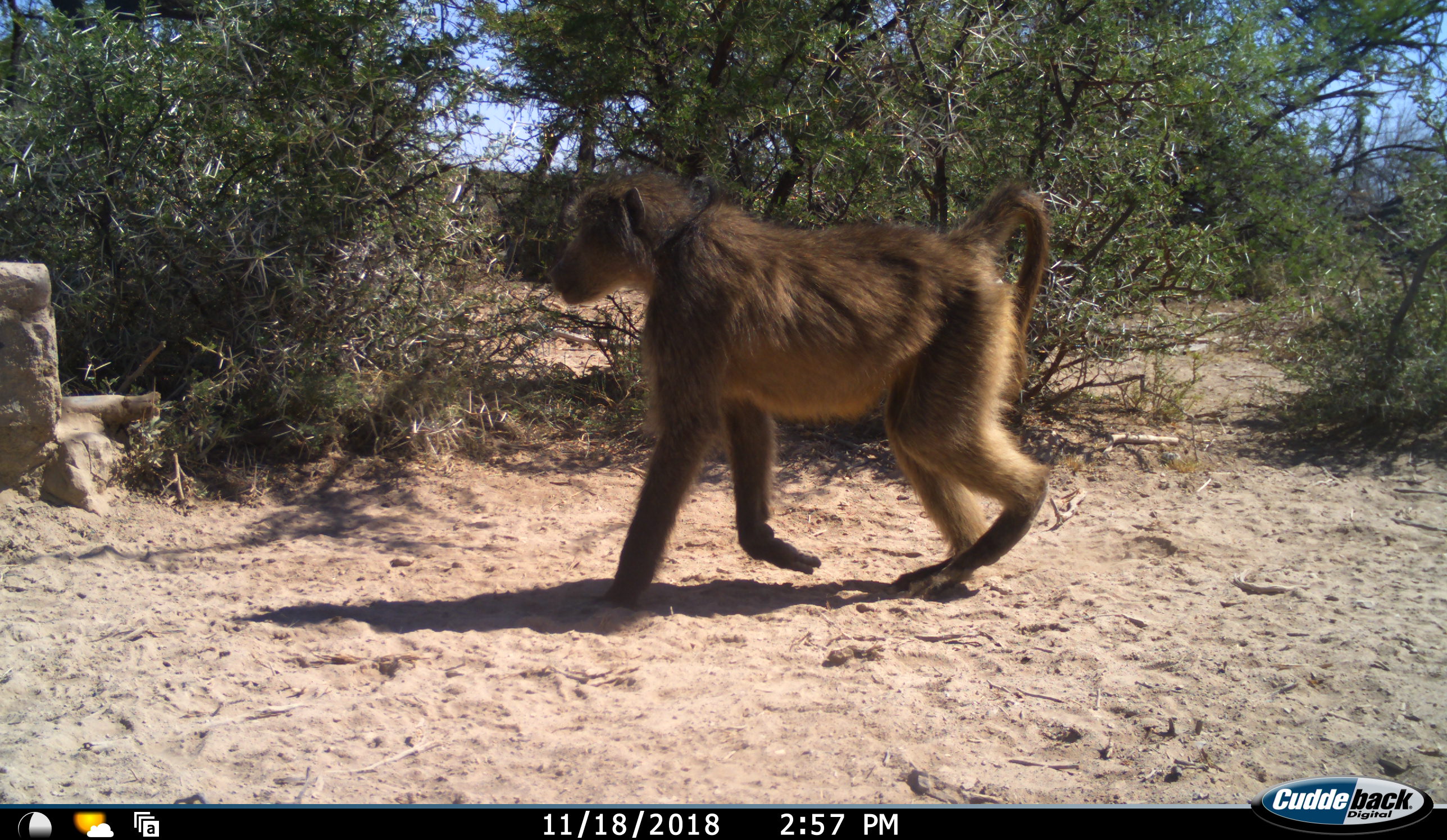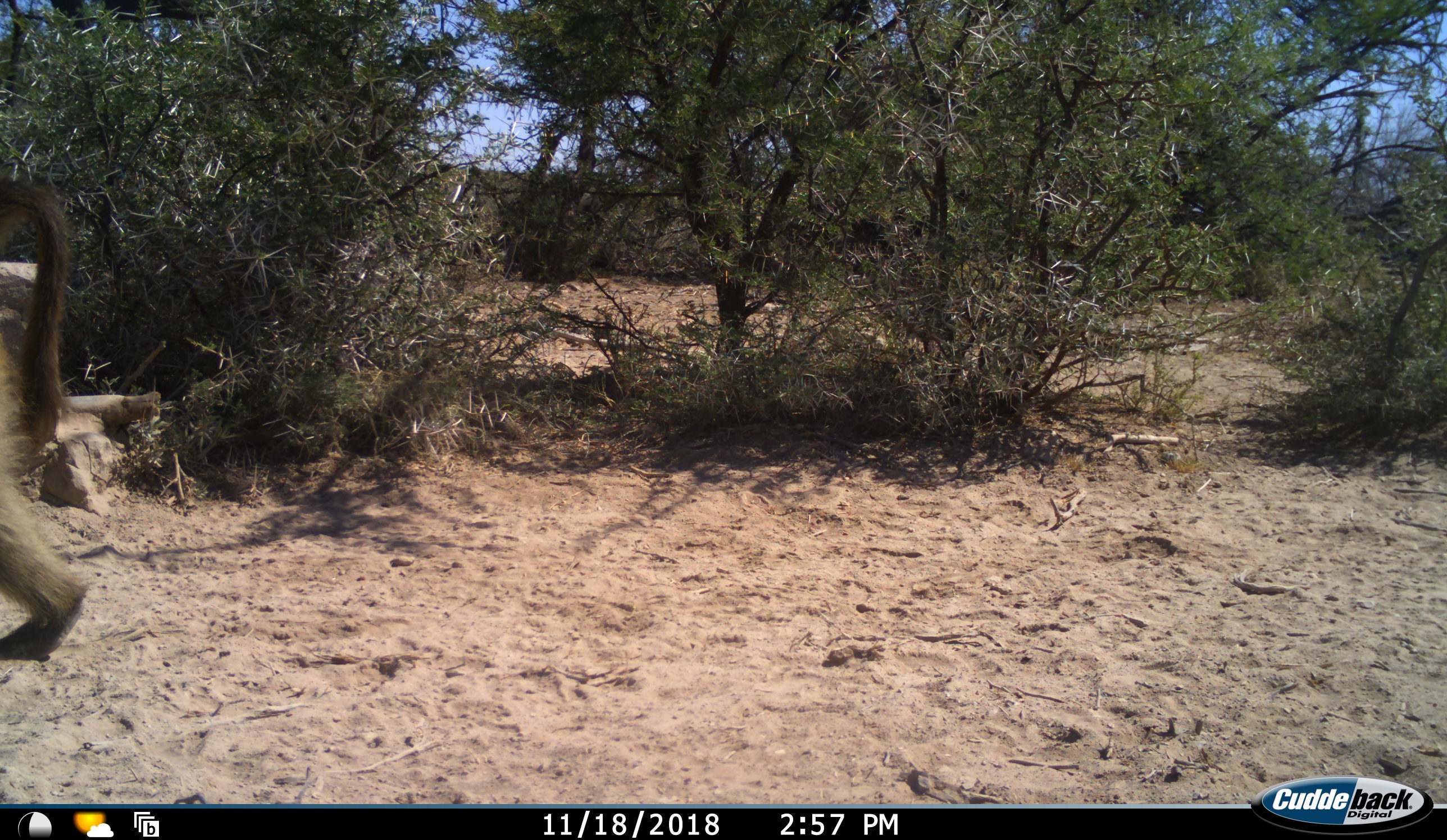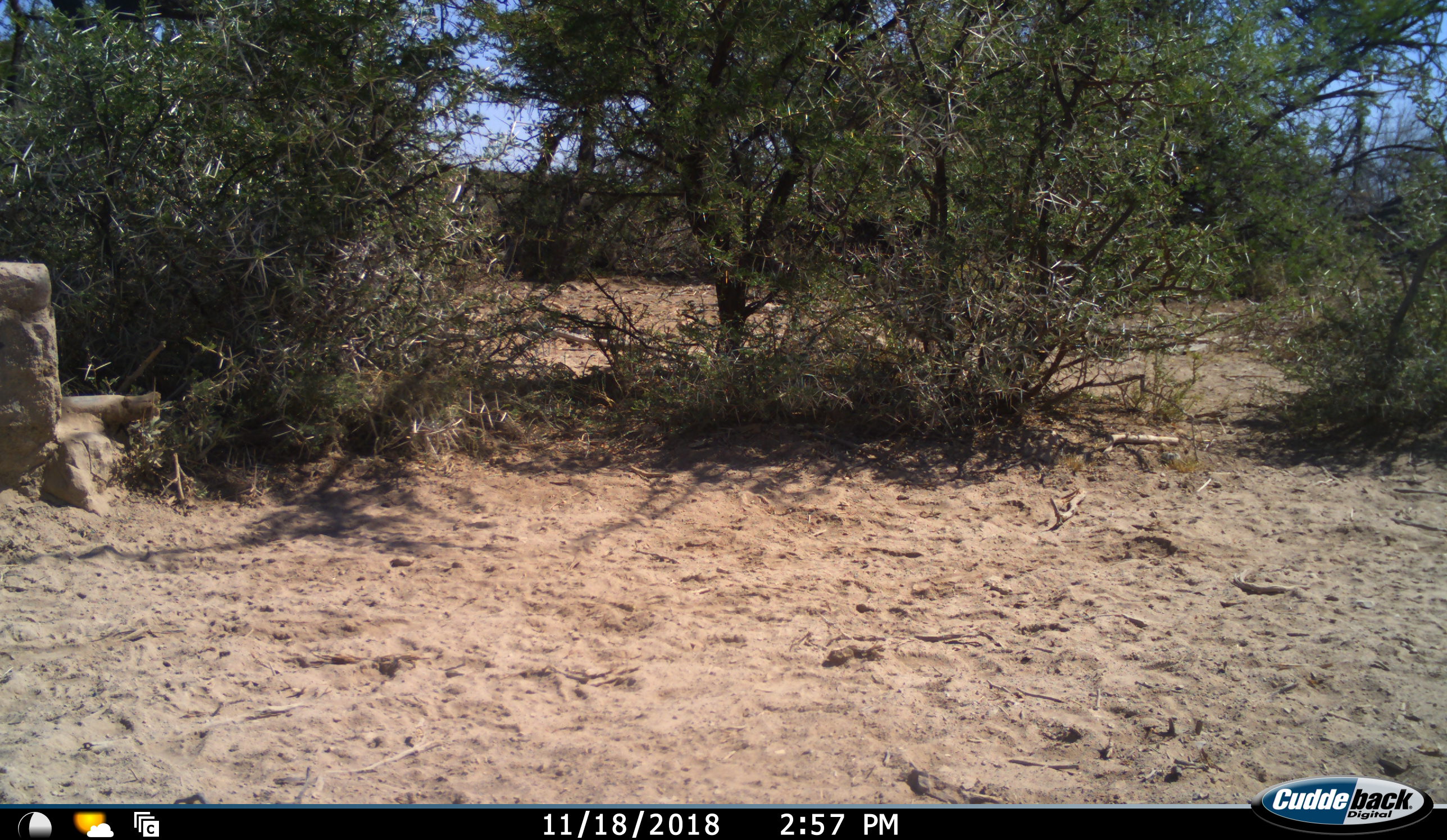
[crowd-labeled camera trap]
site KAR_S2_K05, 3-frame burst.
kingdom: Animalia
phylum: Chordata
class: Mammalia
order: Primates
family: Cercopithecidae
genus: Papio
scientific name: Papio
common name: baboon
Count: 1.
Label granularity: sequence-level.